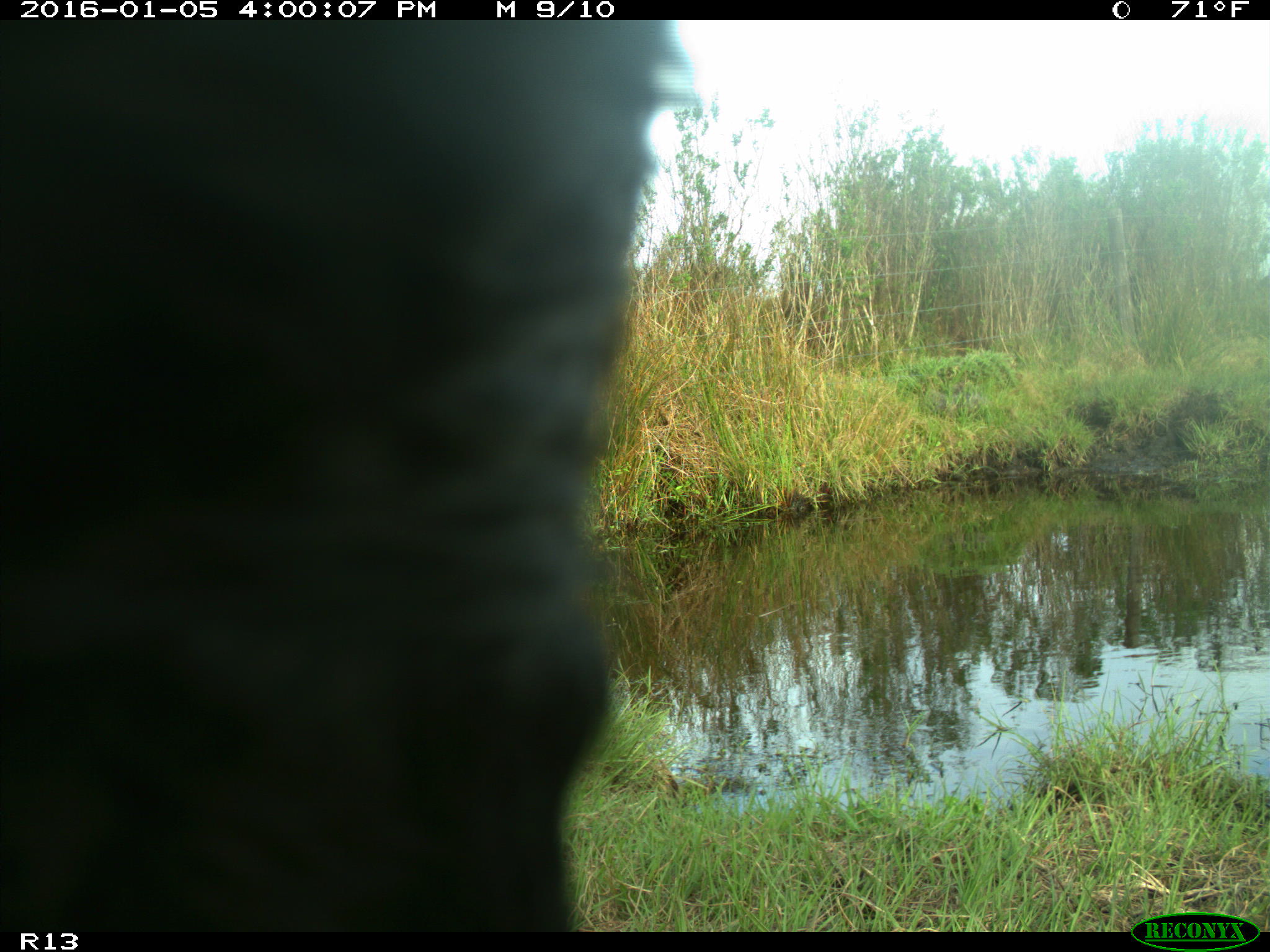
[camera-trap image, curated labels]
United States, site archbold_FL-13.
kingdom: Animalia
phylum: Chordata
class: Mammalia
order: Artiodactyla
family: Bovidae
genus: Bos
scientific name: Bos taurus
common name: domestic cow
Bos taurus (domestic cow).